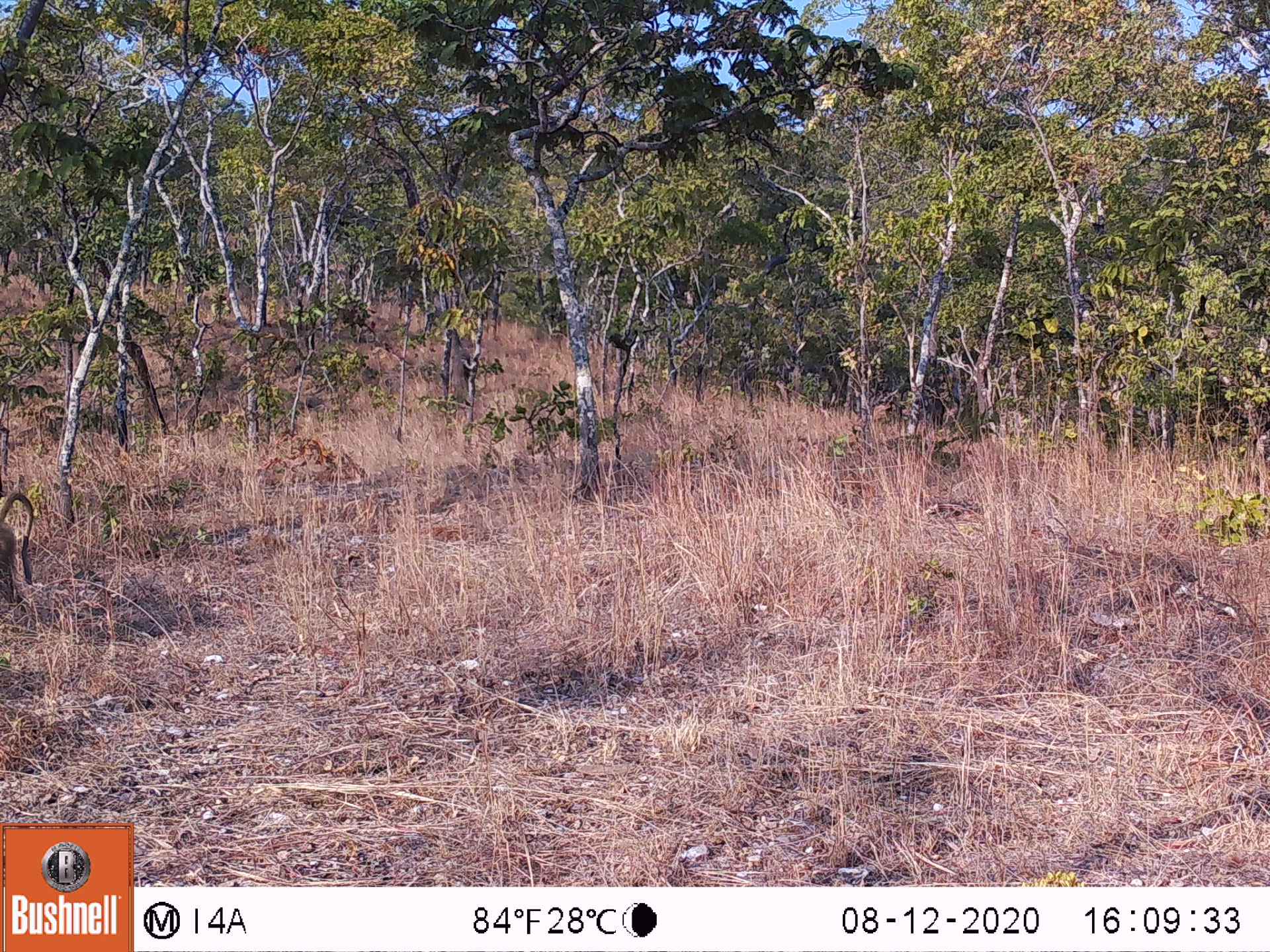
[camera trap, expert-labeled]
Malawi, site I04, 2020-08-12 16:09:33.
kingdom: Animalia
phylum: Chordata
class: Mammalia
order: Primates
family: Cercopithecidae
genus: Papio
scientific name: Papio cynocephalus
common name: yellow baboon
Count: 1.